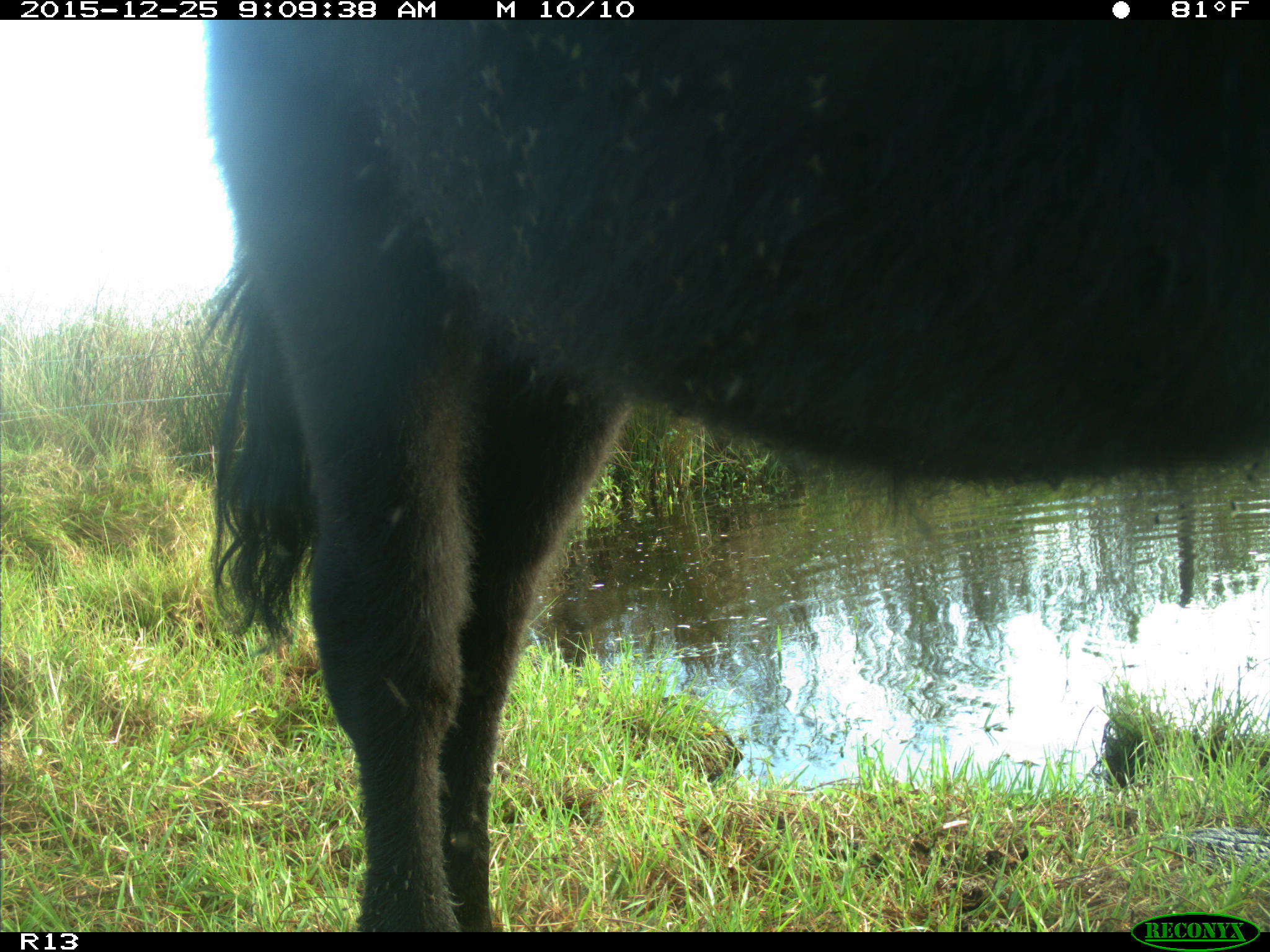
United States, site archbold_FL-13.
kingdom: Animalia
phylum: Chordata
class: Mammalia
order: Artiodactyla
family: Bovidae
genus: Bos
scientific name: Bos taurus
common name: domestic cow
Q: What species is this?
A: Bos taurus (domestic cow).